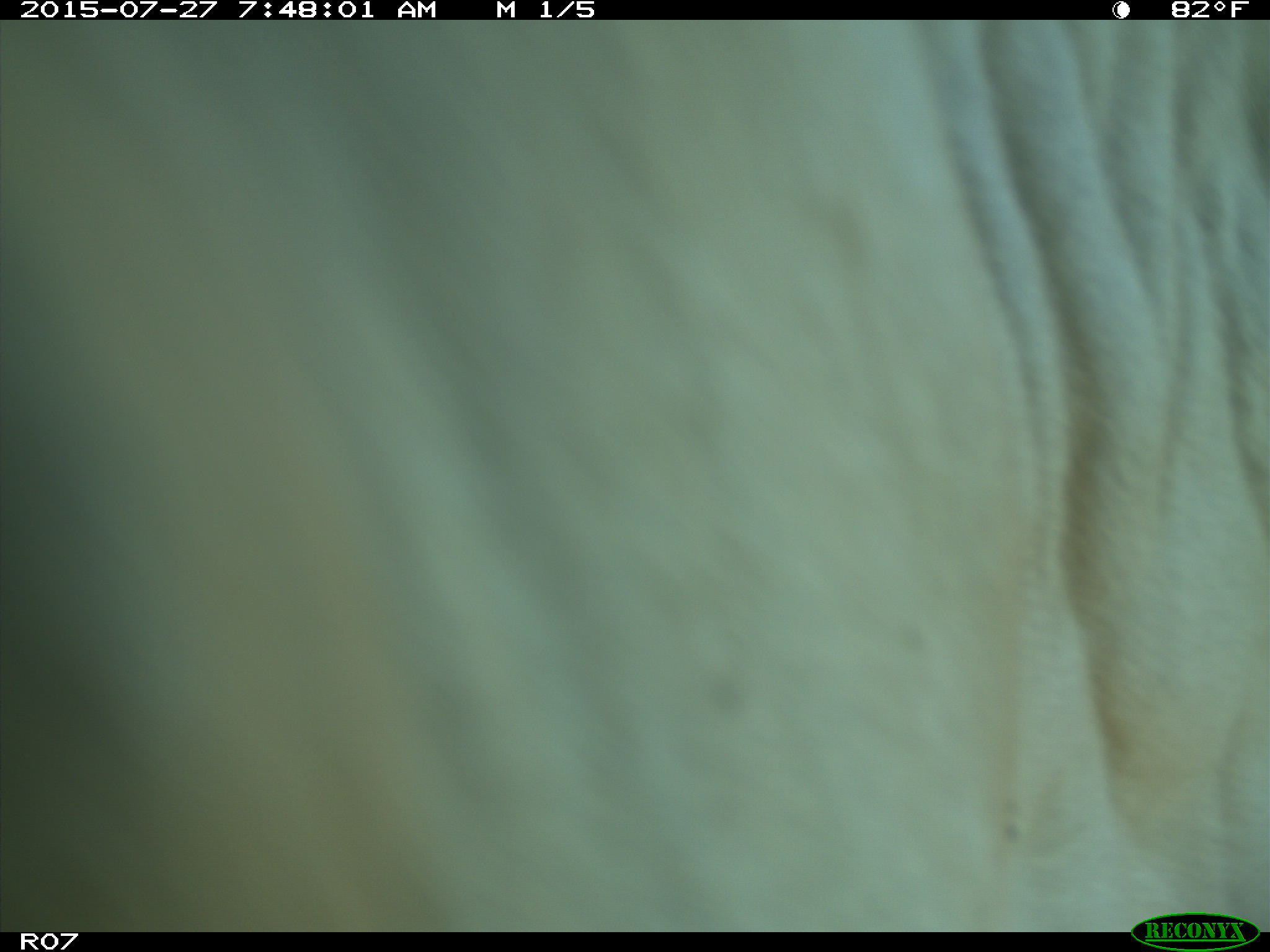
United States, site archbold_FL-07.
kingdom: Animalia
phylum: Chordata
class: Mammalia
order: Artiodactyla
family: Bovidae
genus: Bos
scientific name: Bos taurus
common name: domestic cow